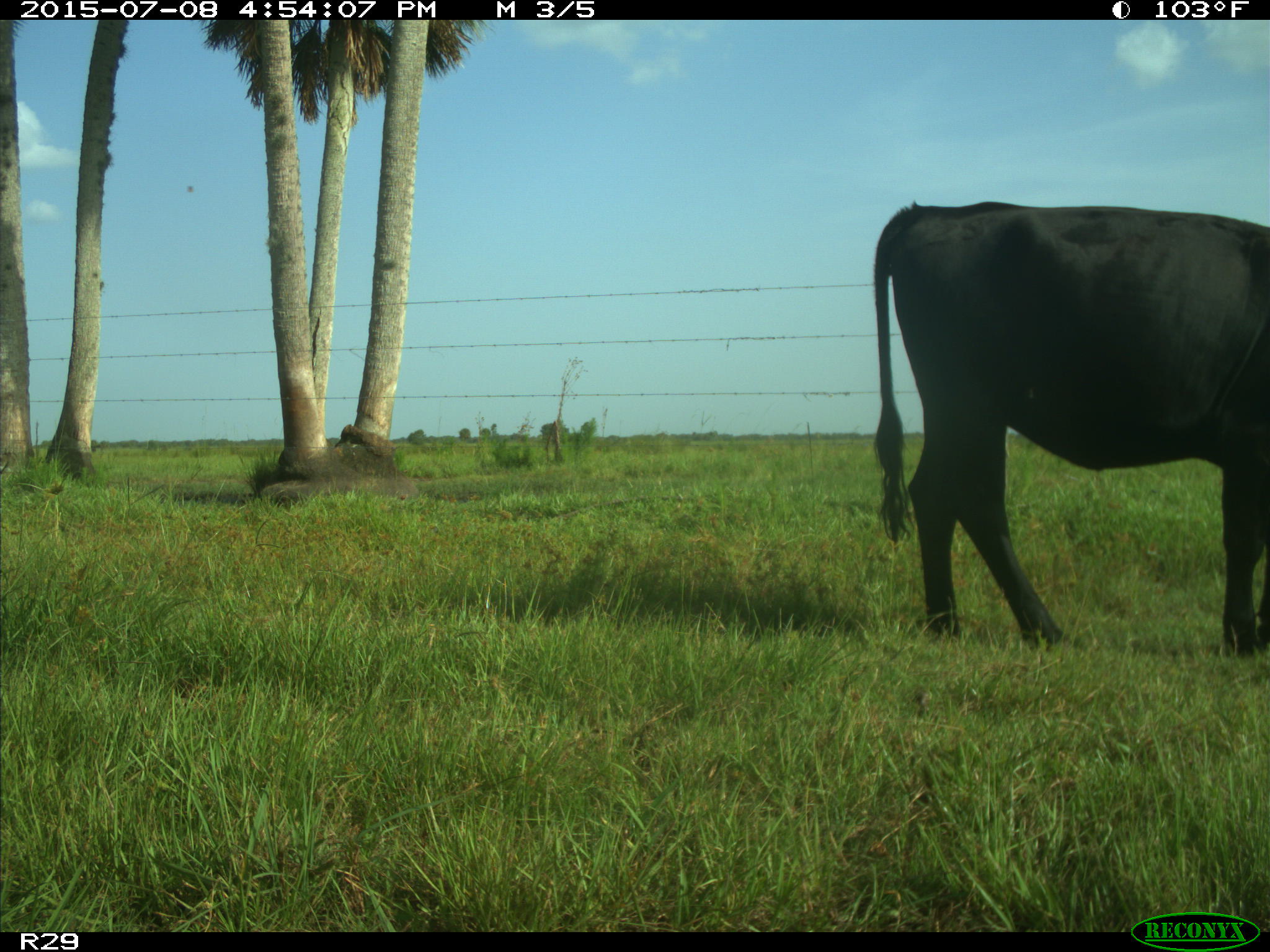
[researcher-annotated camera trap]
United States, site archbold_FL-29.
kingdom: Animalia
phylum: Chordata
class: Mammalia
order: Artiodactyla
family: Bovidae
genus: Bos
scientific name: Bos taurus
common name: domestic cow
Bos taurus (domestic cow).